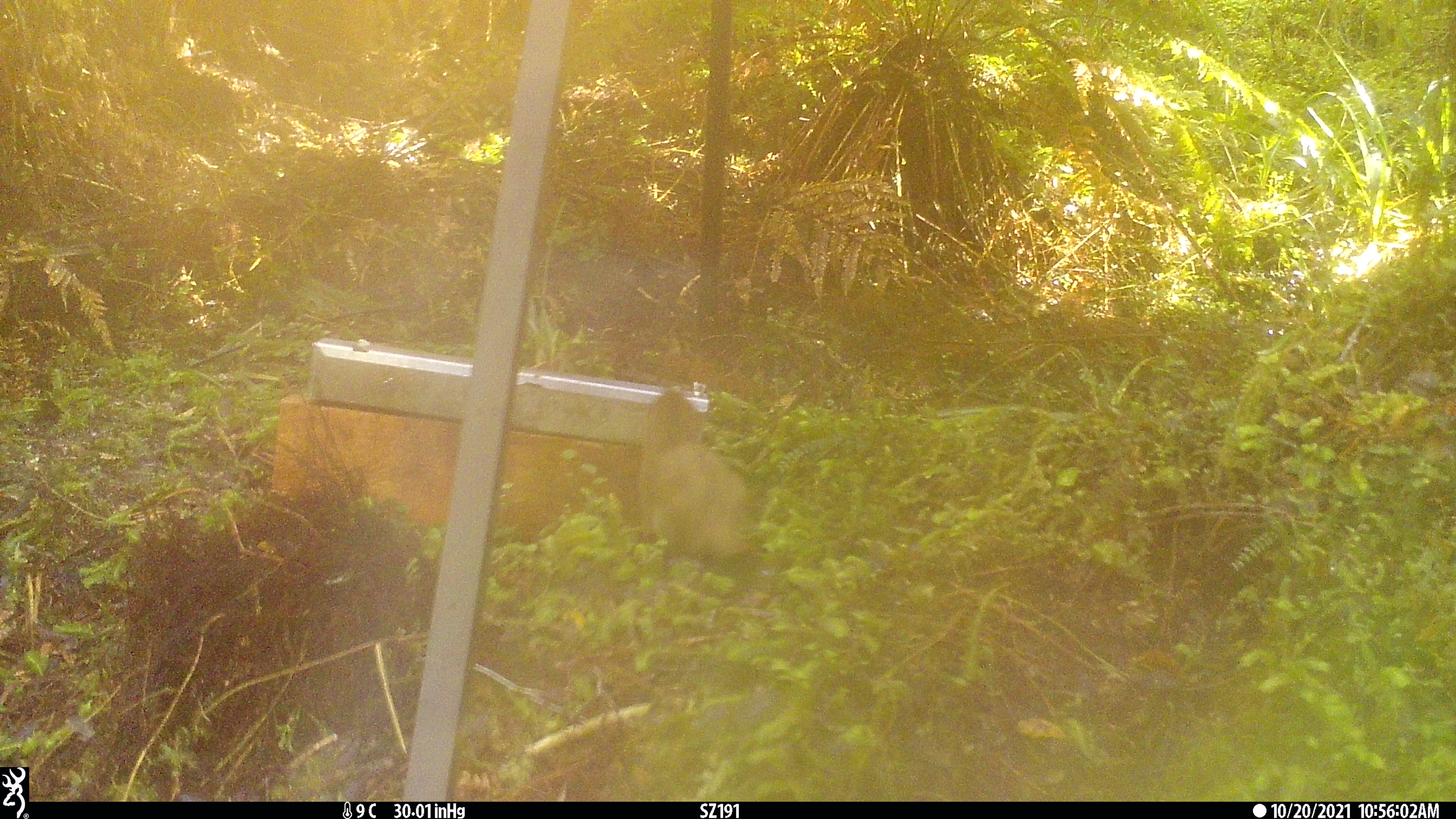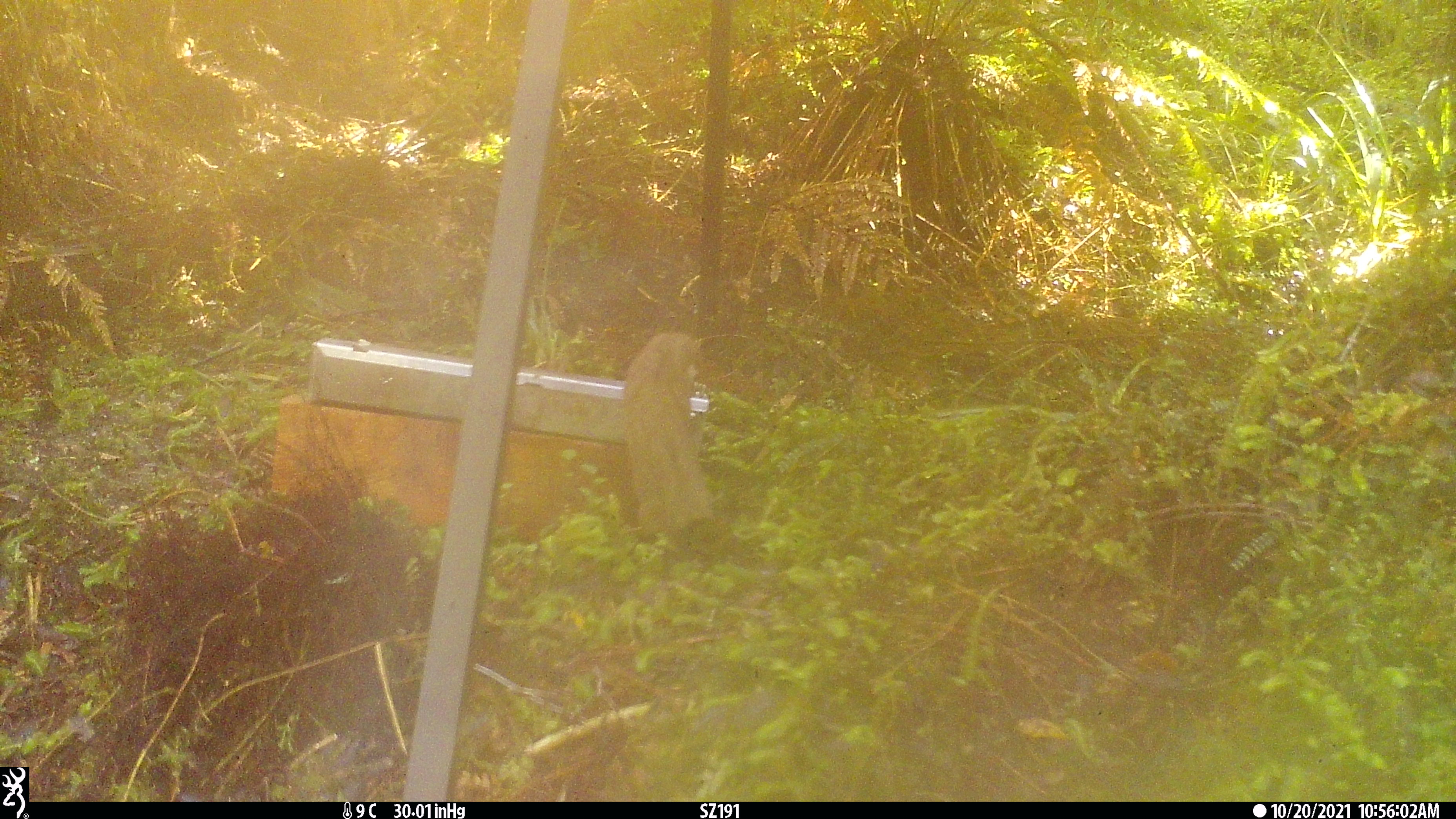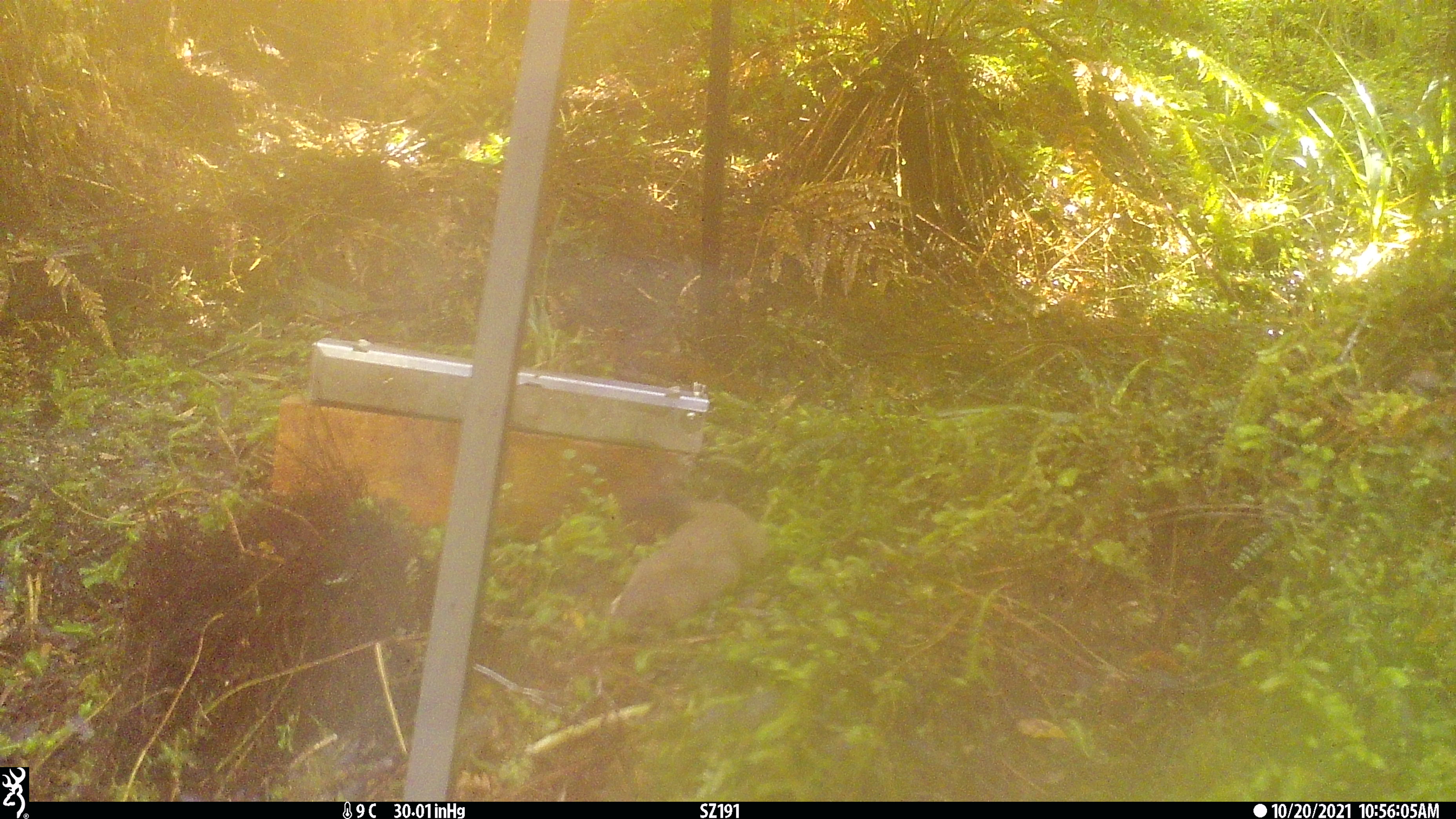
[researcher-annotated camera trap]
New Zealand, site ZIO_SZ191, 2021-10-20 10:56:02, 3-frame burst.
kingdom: Animalia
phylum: Chordata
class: Mammalia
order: Carnivora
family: Mustelidae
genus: Mustela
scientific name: Mustela erminea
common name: stoat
Stoat (Mustela erminea).